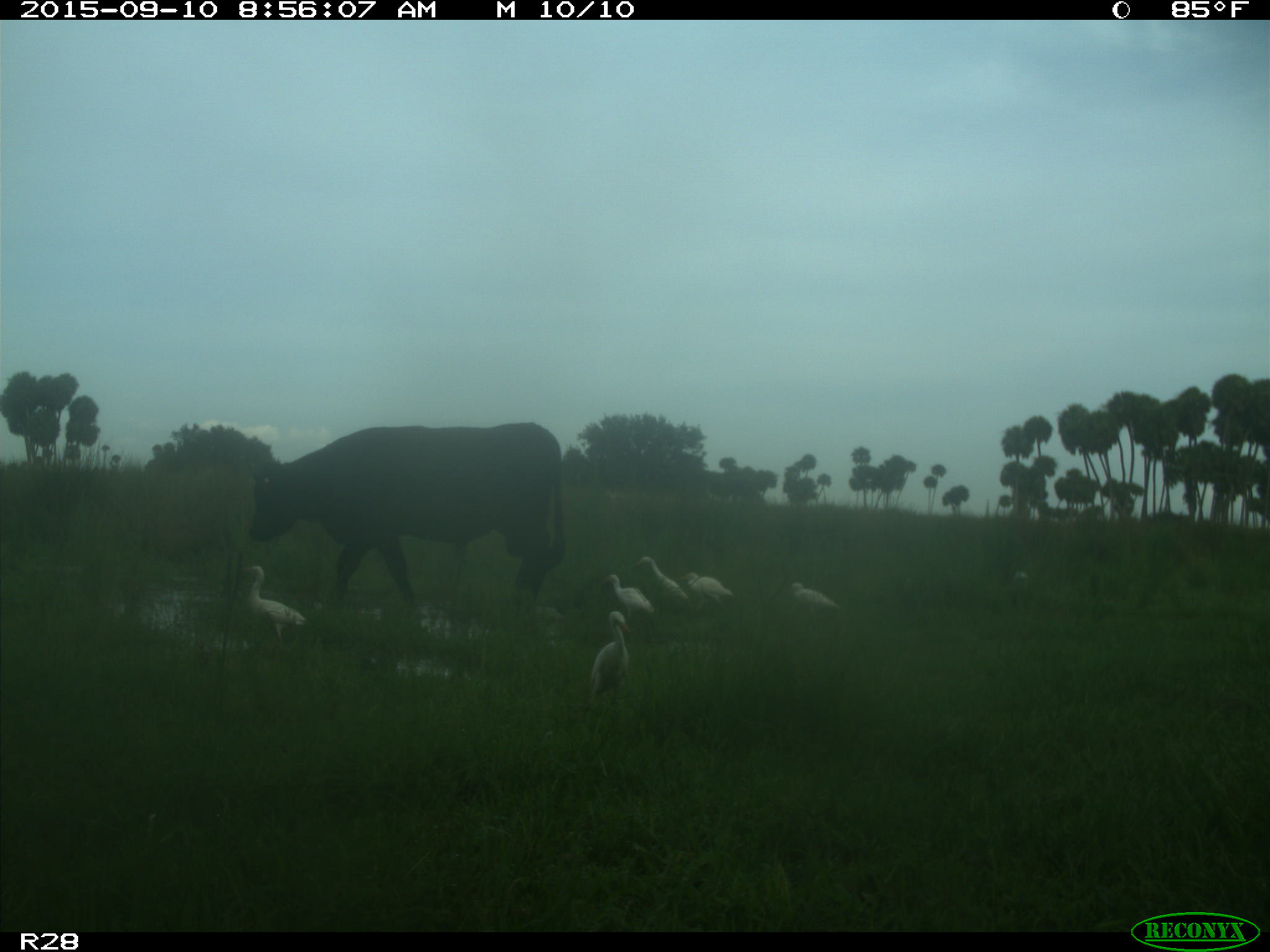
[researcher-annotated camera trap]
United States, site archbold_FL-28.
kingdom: Animalia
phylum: Chordata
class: Mammalia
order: Artiodactyla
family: Bovidae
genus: Bos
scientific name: Bos taurus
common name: domestic cow